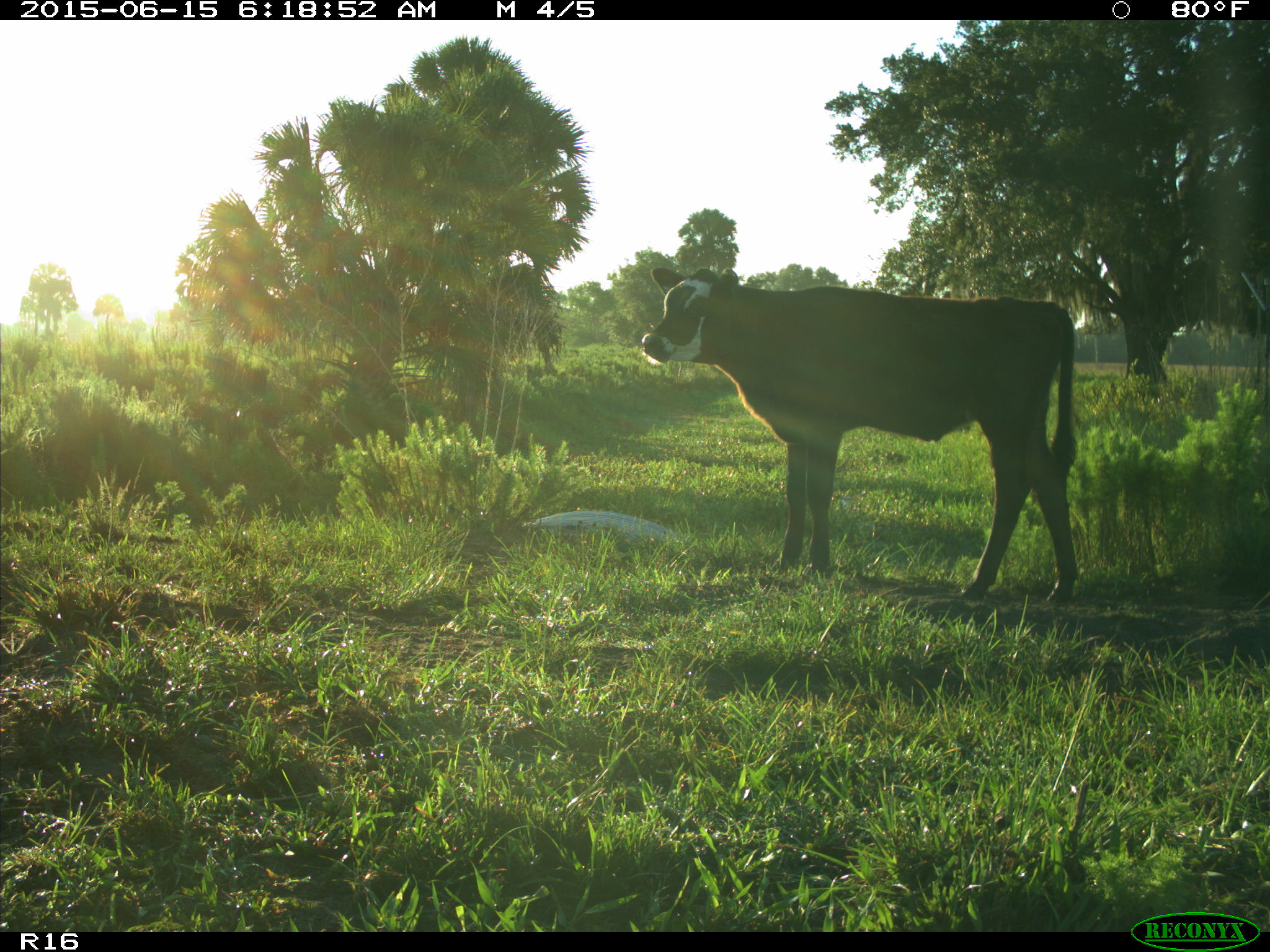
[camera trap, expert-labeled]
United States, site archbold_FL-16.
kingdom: Animalia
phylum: Chordata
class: Mammalia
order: Artiodactyla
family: Bovidae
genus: Bos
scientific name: Bos taurus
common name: domestic cow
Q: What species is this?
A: Bos taurus (domestic cow).